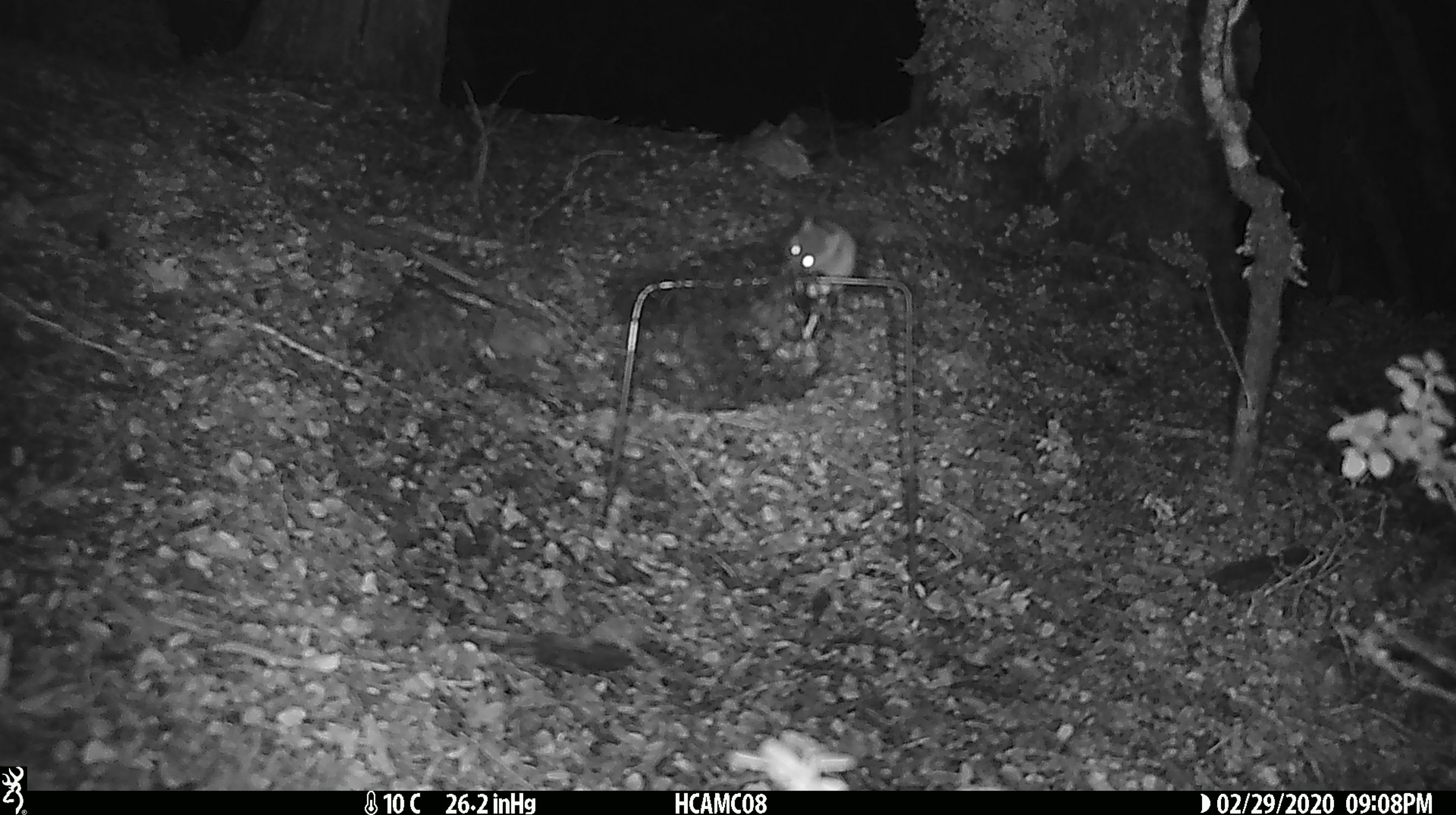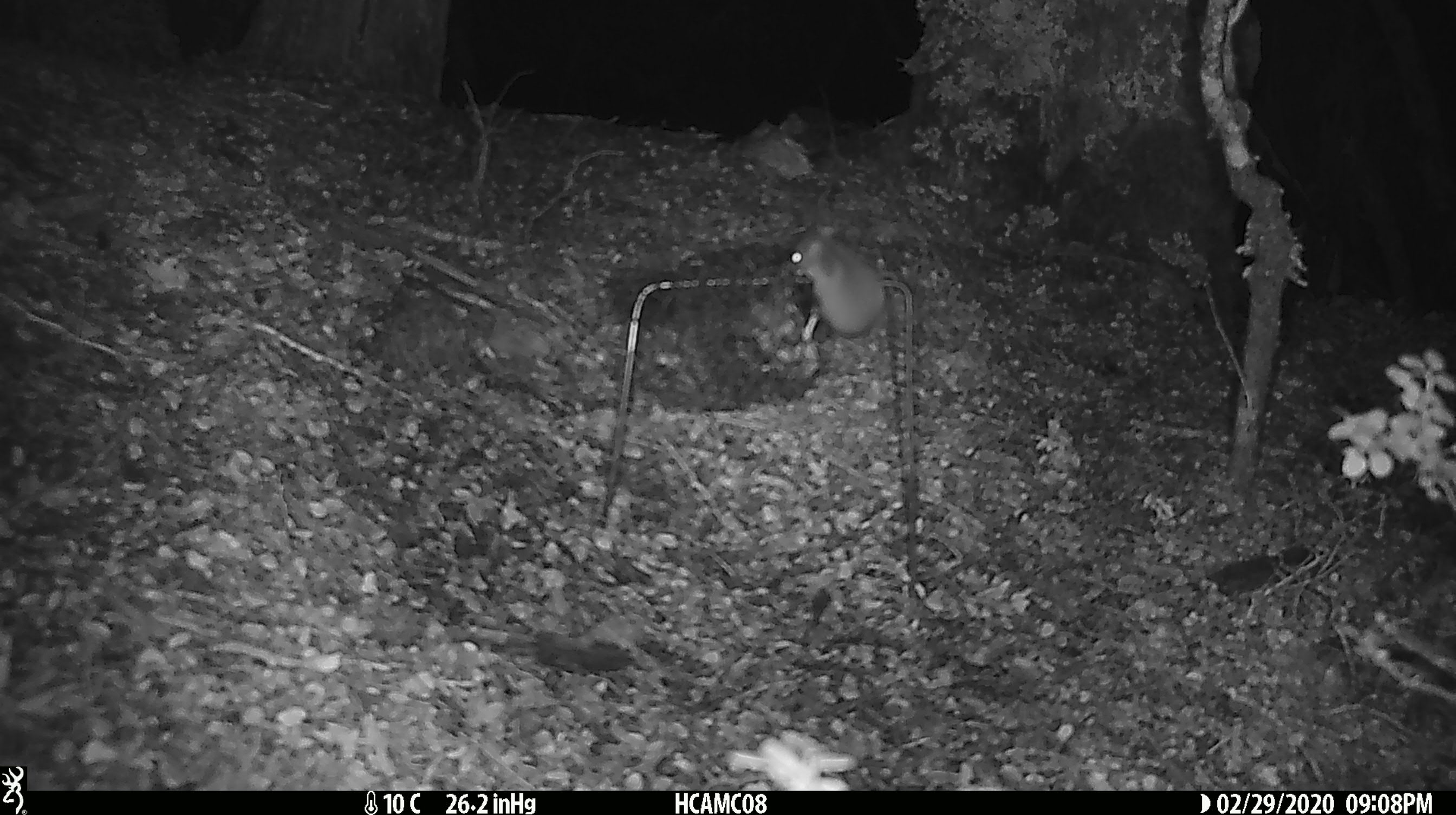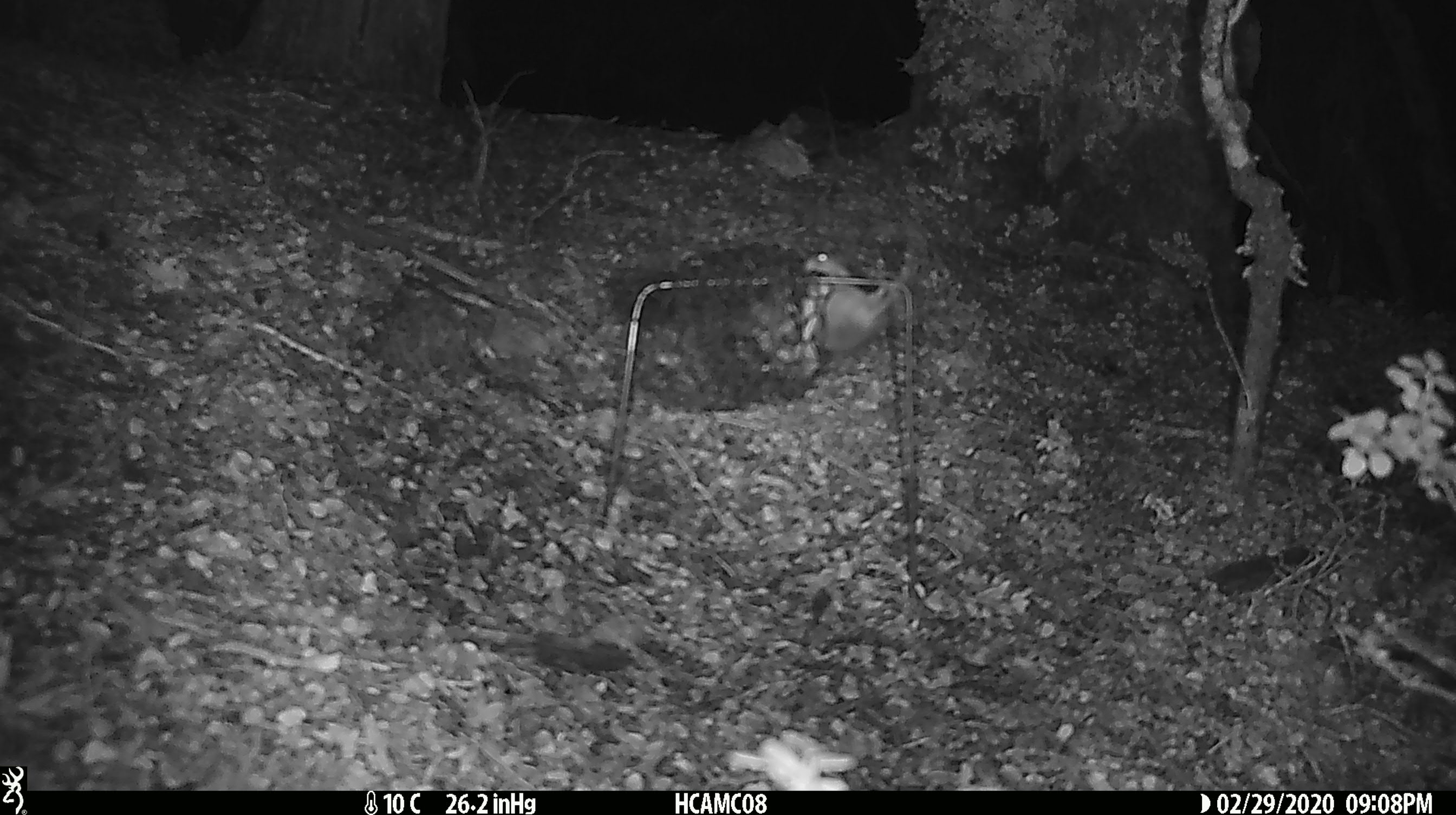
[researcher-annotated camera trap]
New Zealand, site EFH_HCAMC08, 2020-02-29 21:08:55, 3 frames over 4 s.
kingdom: Animalia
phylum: Chordata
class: Mammalia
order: Rodentia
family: Muridae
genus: Mus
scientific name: Mus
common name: mouse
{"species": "mouse (Mus)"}